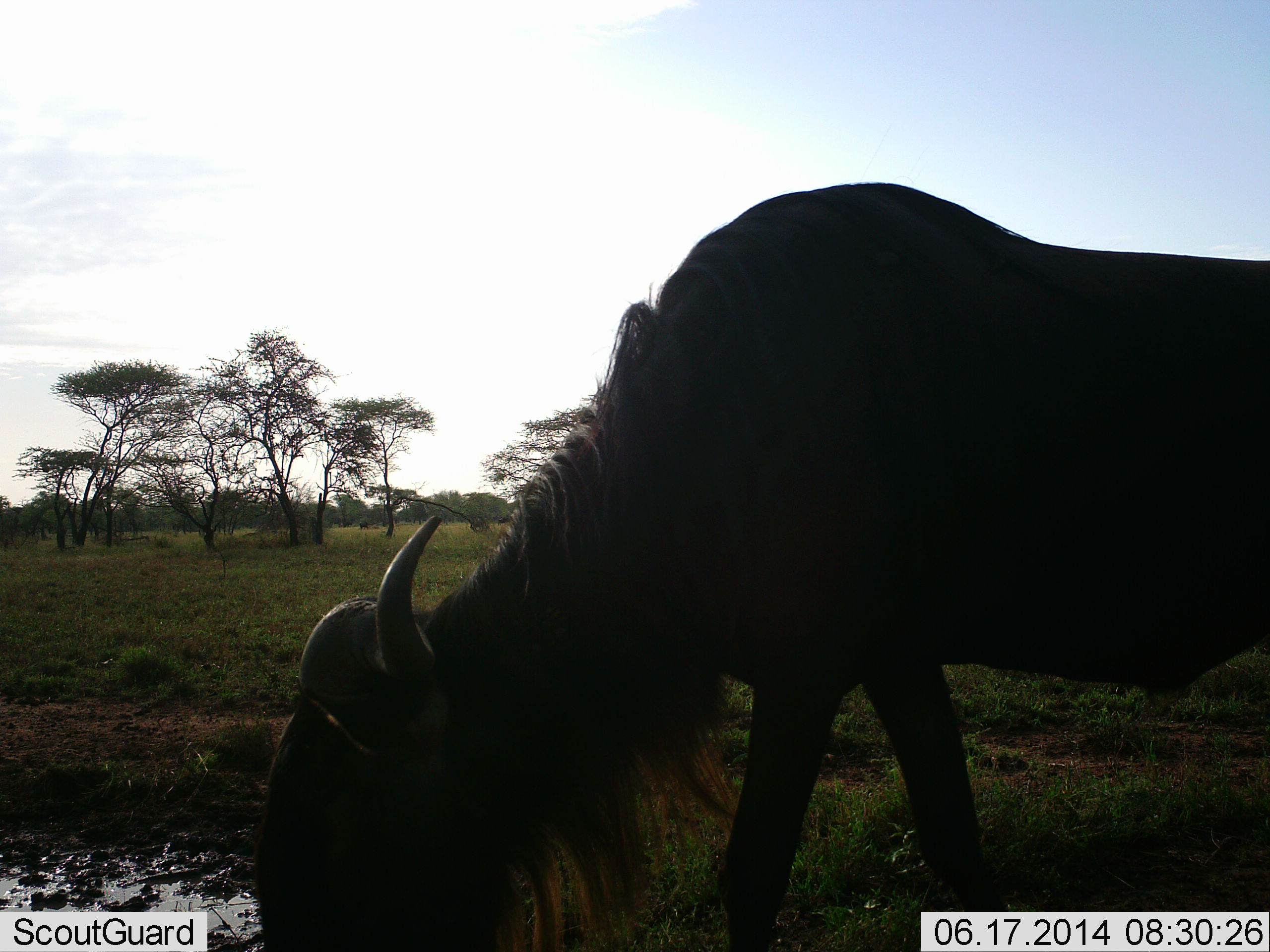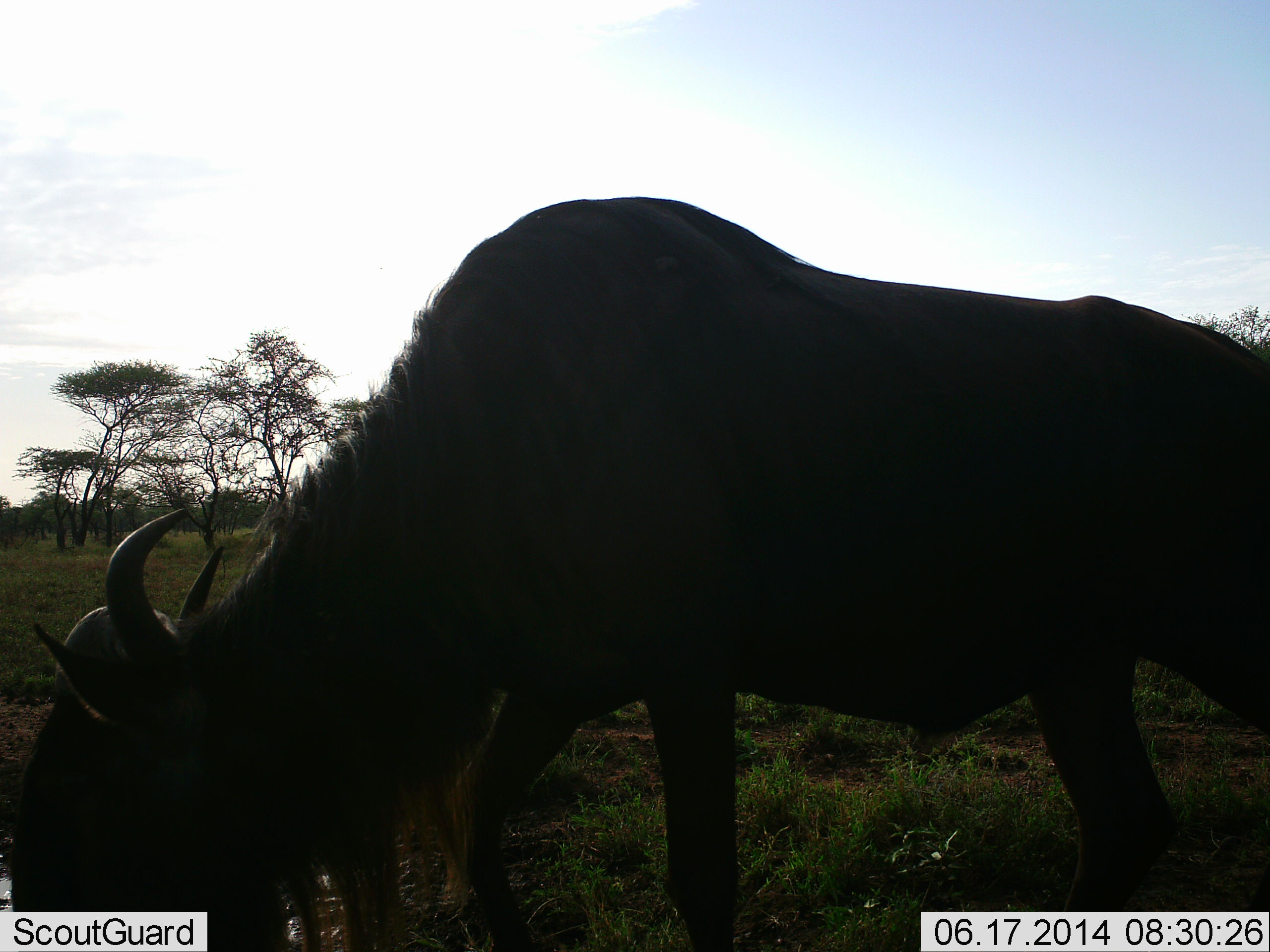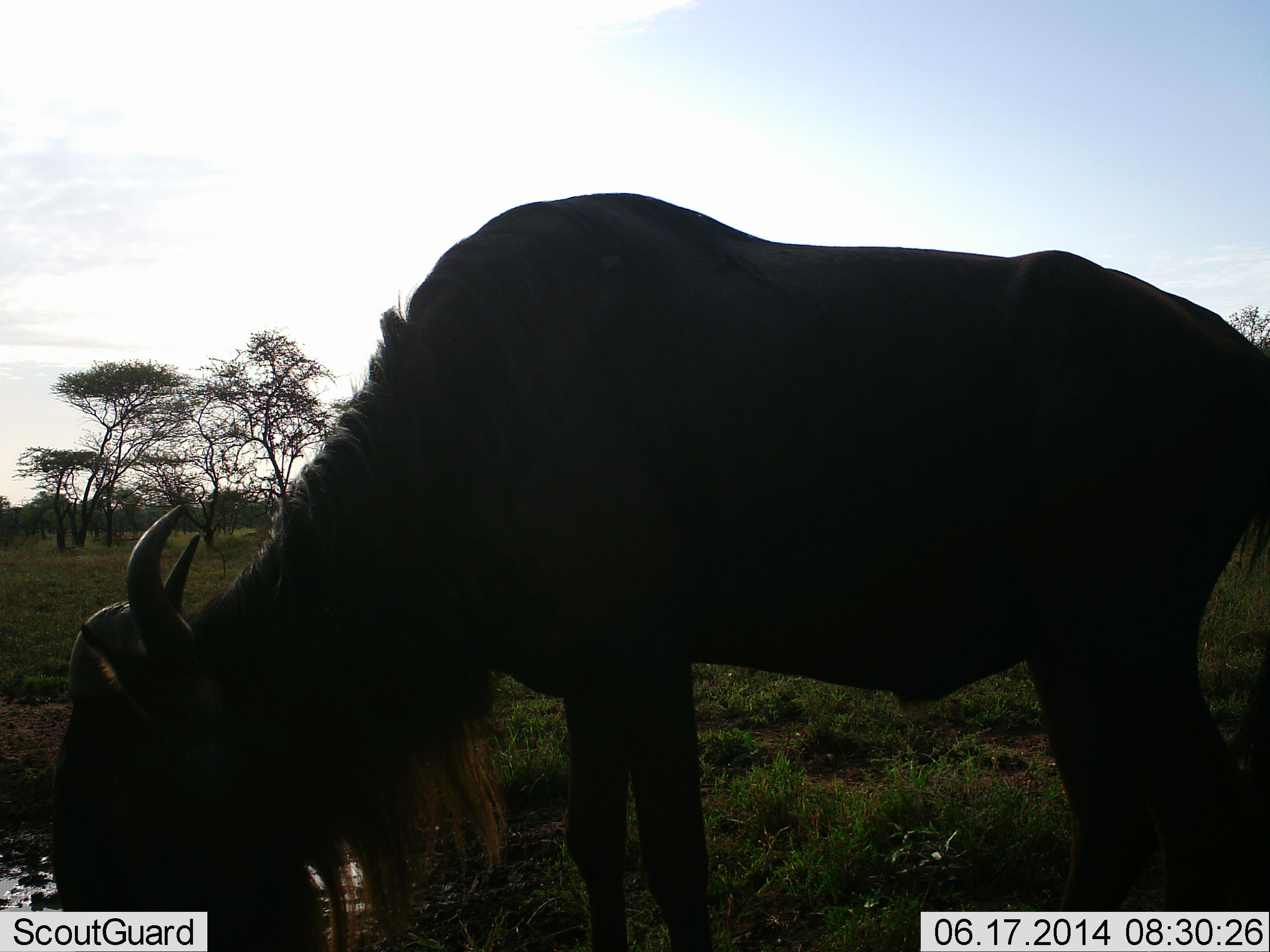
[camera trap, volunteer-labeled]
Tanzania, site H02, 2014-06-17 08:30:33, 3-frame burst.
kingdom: Animalia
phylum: Chordata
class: Mammalia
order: Artiodactyla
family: Bovidae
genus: Connochaetes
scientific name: Connochaetes taurinus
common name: blue wildebeest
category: wildebeest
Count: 1.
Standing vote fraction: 10%.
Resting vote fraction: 0%.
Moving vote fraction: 40%.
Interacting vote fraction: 0%.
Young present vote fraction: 0%.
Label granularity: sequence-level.